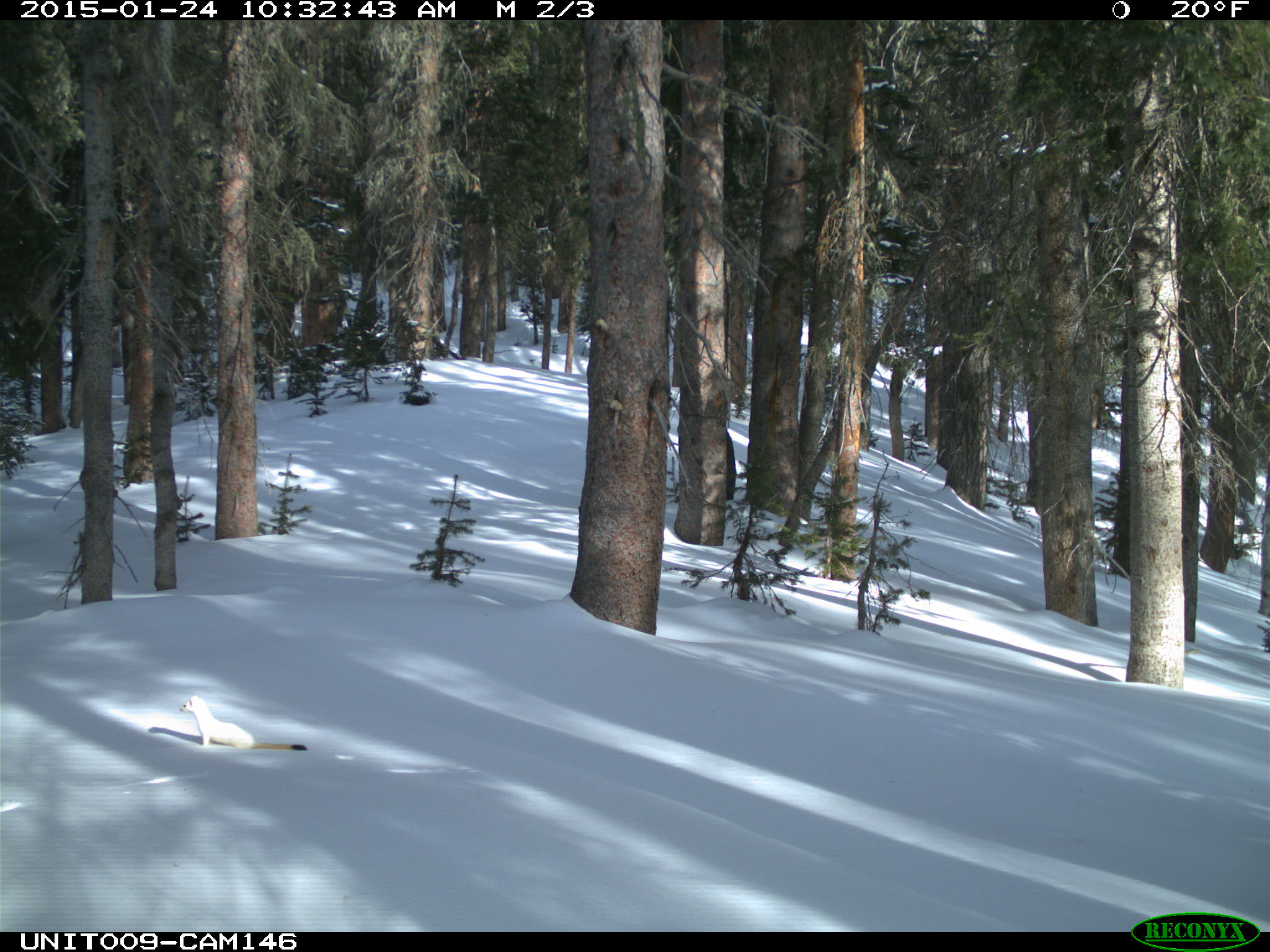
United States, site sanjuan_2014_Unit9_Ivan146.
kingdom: Animalia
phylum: Chordata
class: Mammalia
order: Carnivora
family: Mustelidae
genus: Mustela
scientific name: Mustela erminea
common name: beringian stoat